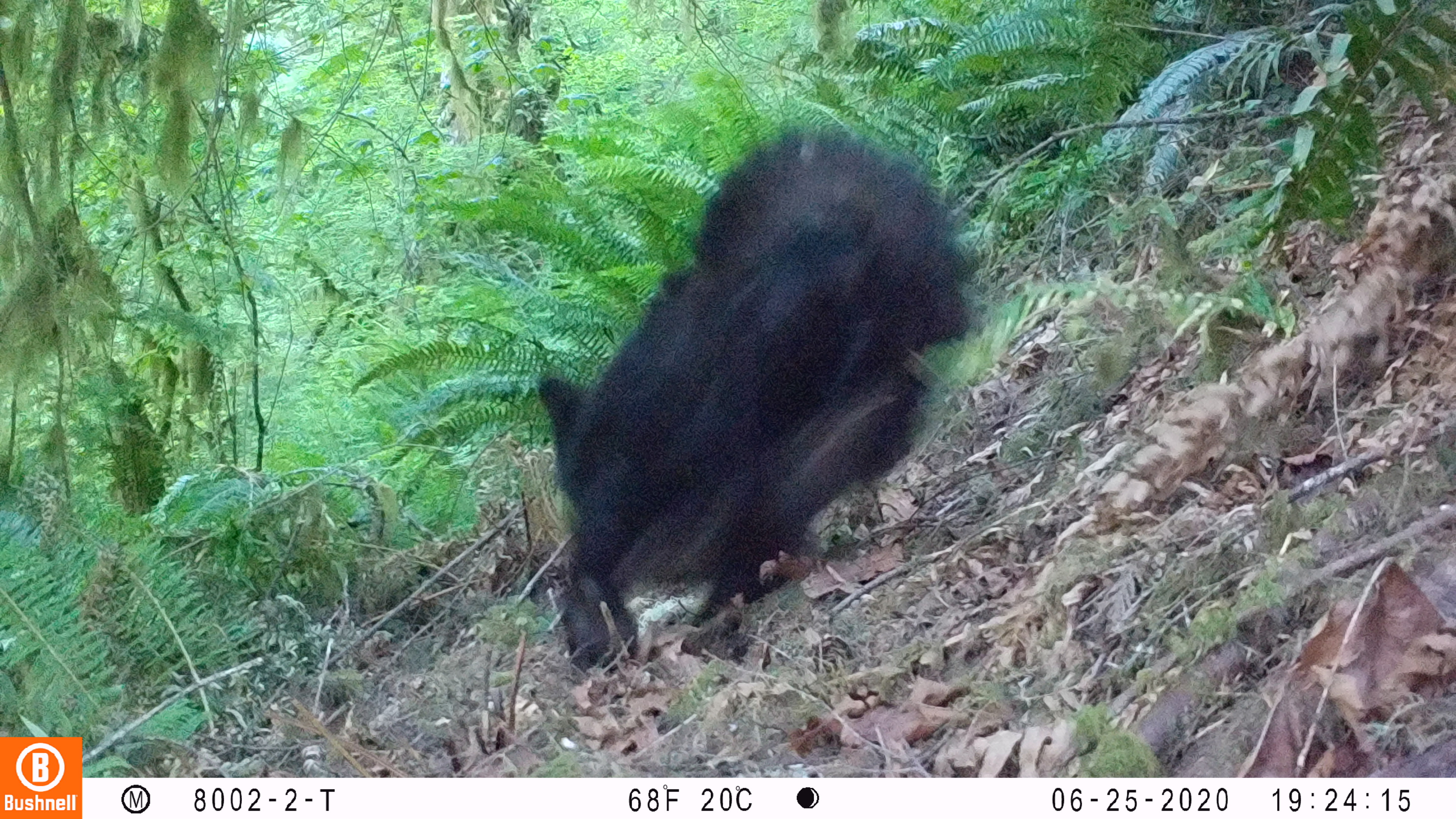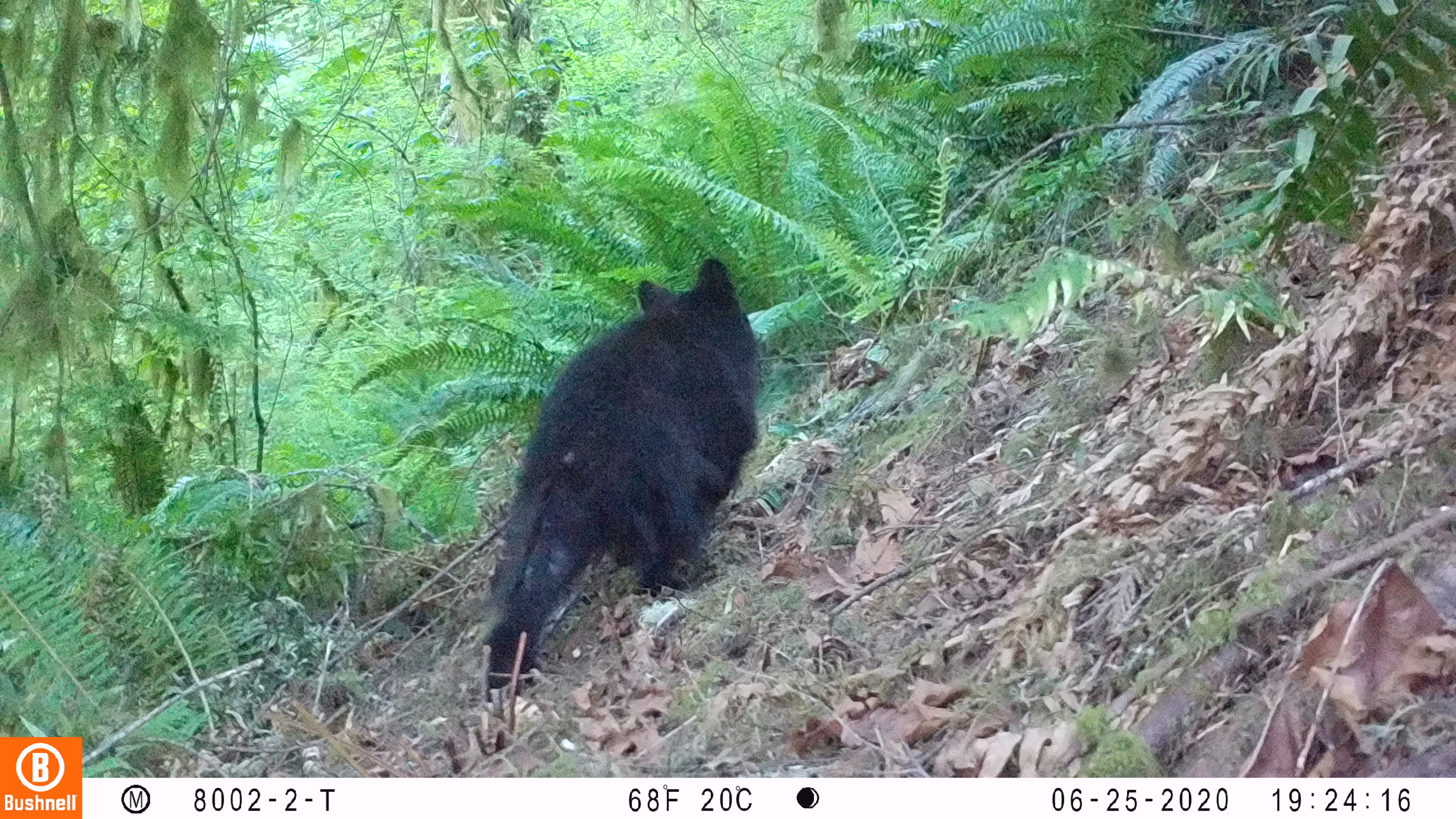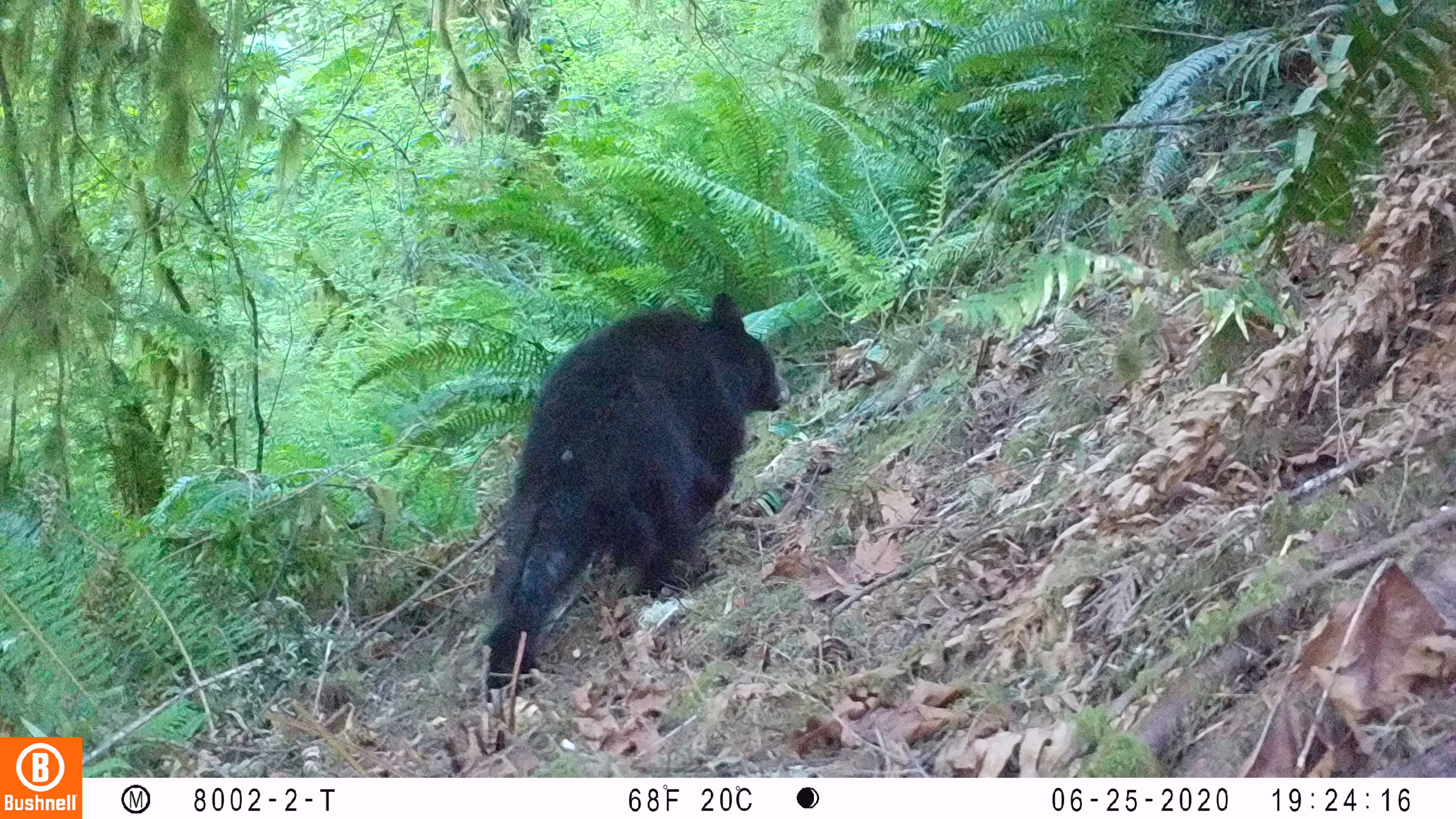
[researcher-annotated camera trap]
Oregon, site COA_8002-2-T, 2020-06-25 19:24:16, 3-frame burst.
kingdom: Animalia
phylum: Chordata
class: Mammalia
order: Carnivora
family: Ursidae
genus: Ursus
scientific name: Ursus americanus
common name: american black bear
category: black bear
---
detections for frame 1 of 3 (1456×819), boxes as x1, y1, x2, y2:
black bear: 544, 116, 979, 690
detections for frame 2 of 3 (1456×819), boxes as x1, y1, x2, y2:
black bear: 473, 249, 773, 690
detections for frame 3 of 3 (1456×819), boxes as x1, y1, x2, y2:
black bear: 474, 286, 785, 703